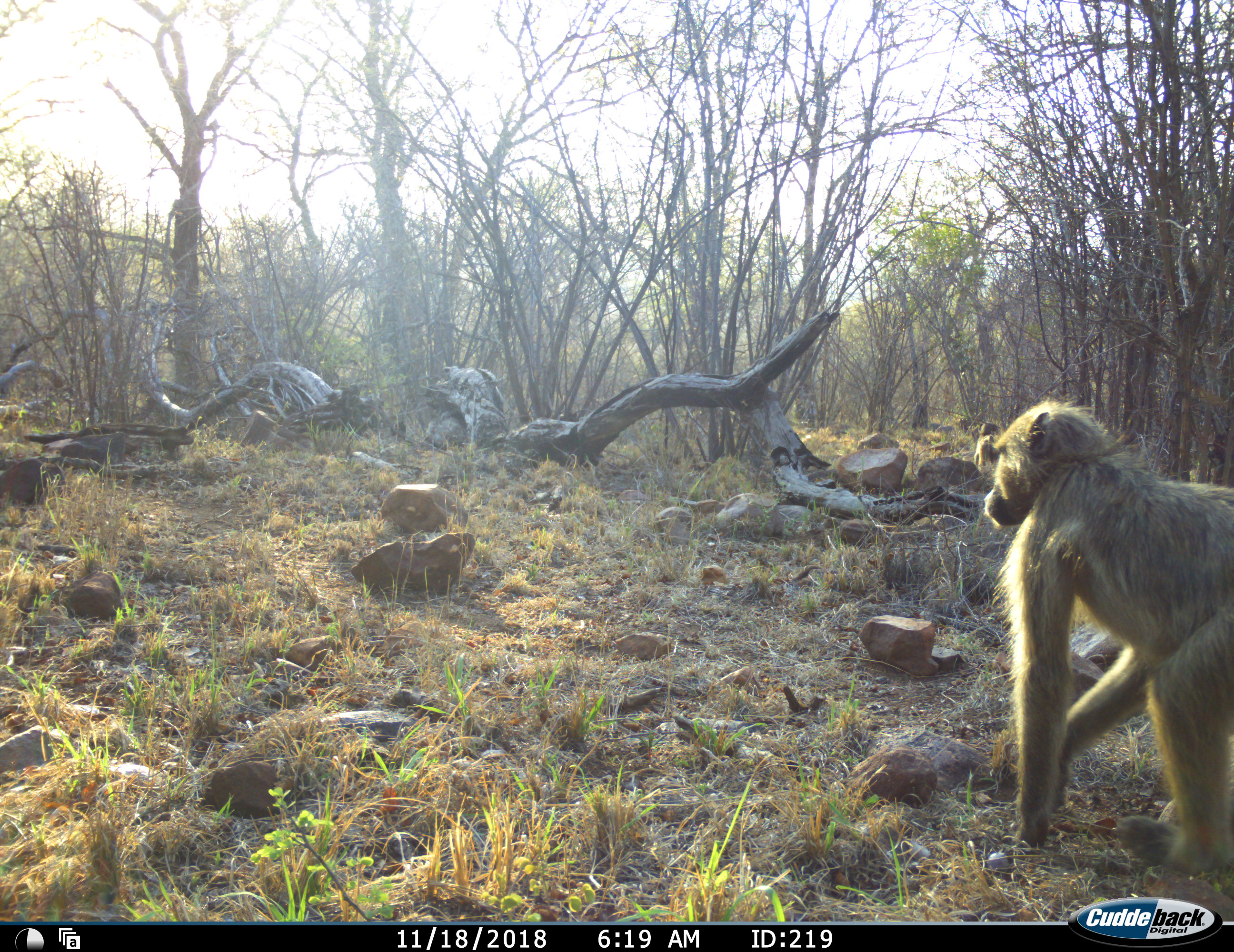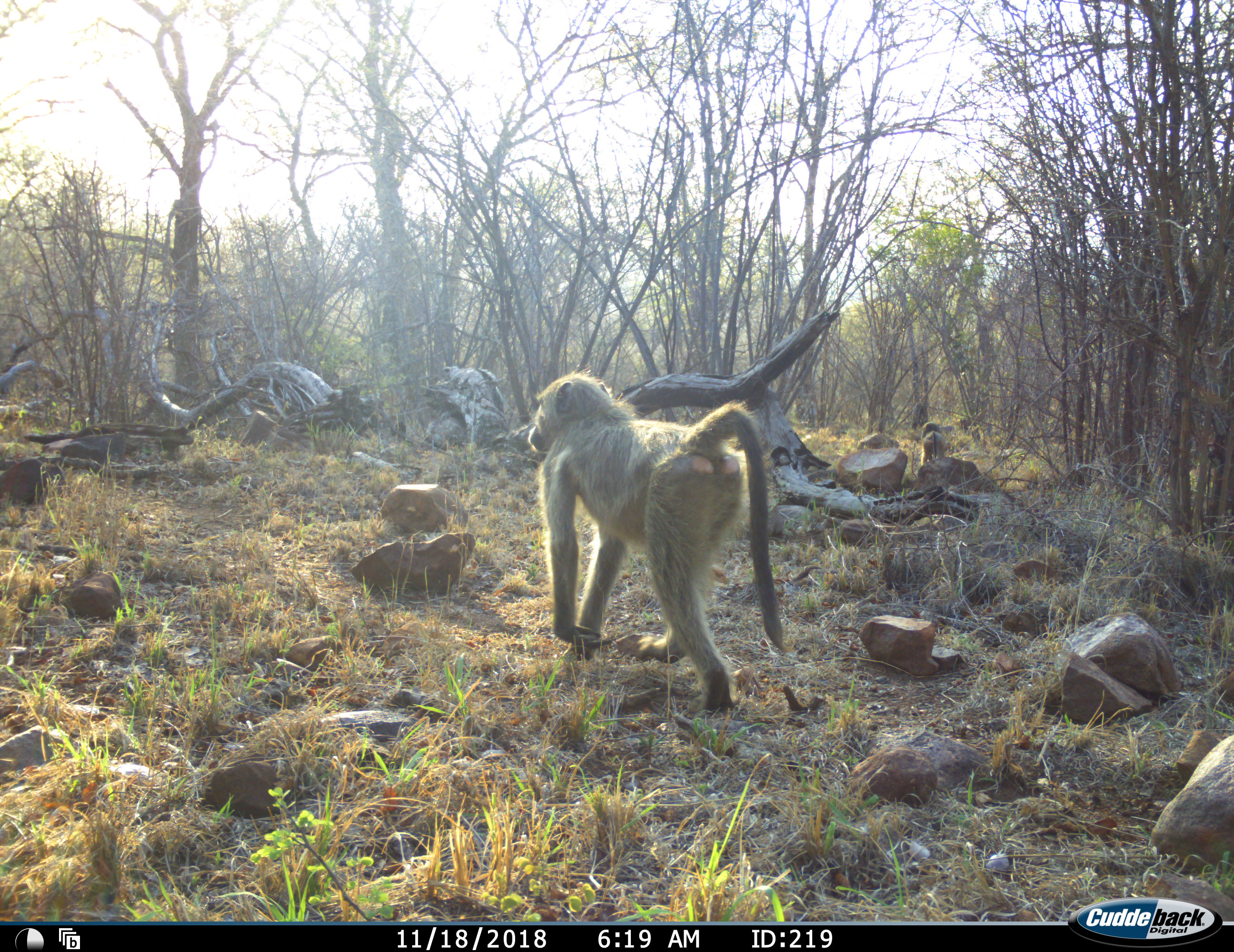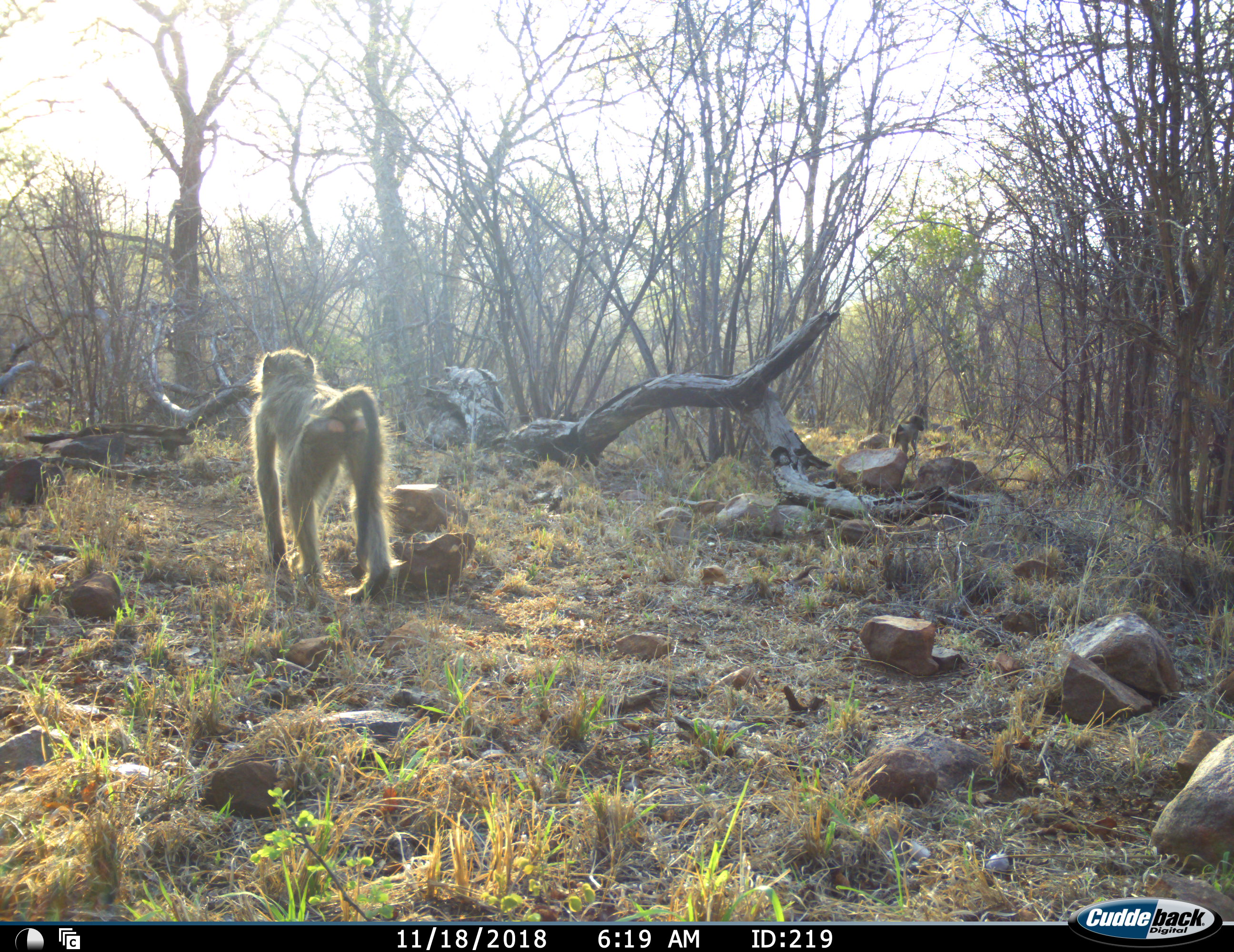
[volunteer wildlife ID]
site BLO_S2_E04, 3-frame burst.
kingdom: Animalia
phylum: Chordata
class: Mammalia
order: Primates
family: Cercopithecidae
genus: Papio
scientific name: Papio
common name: baboon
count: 2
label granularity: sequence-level